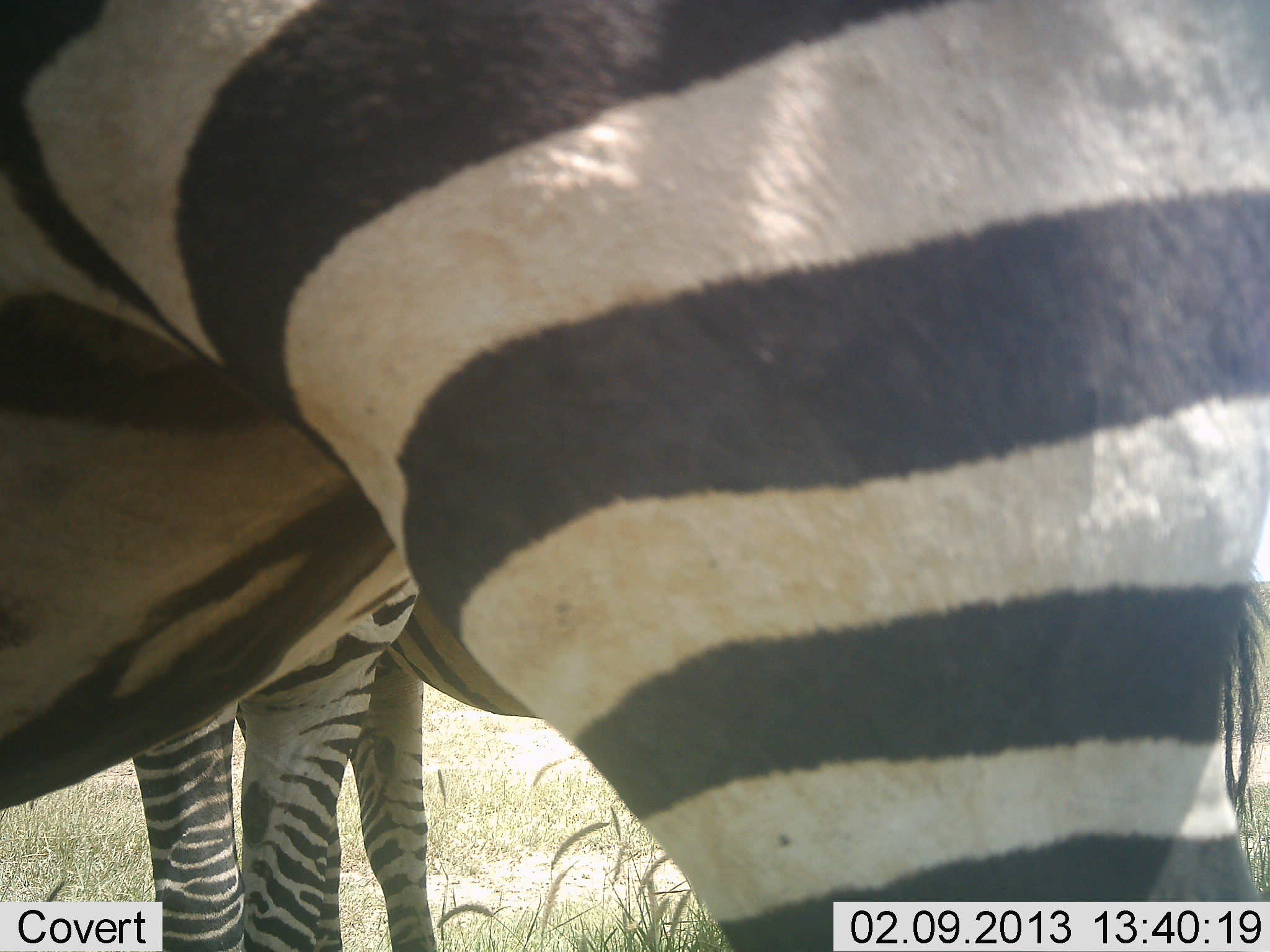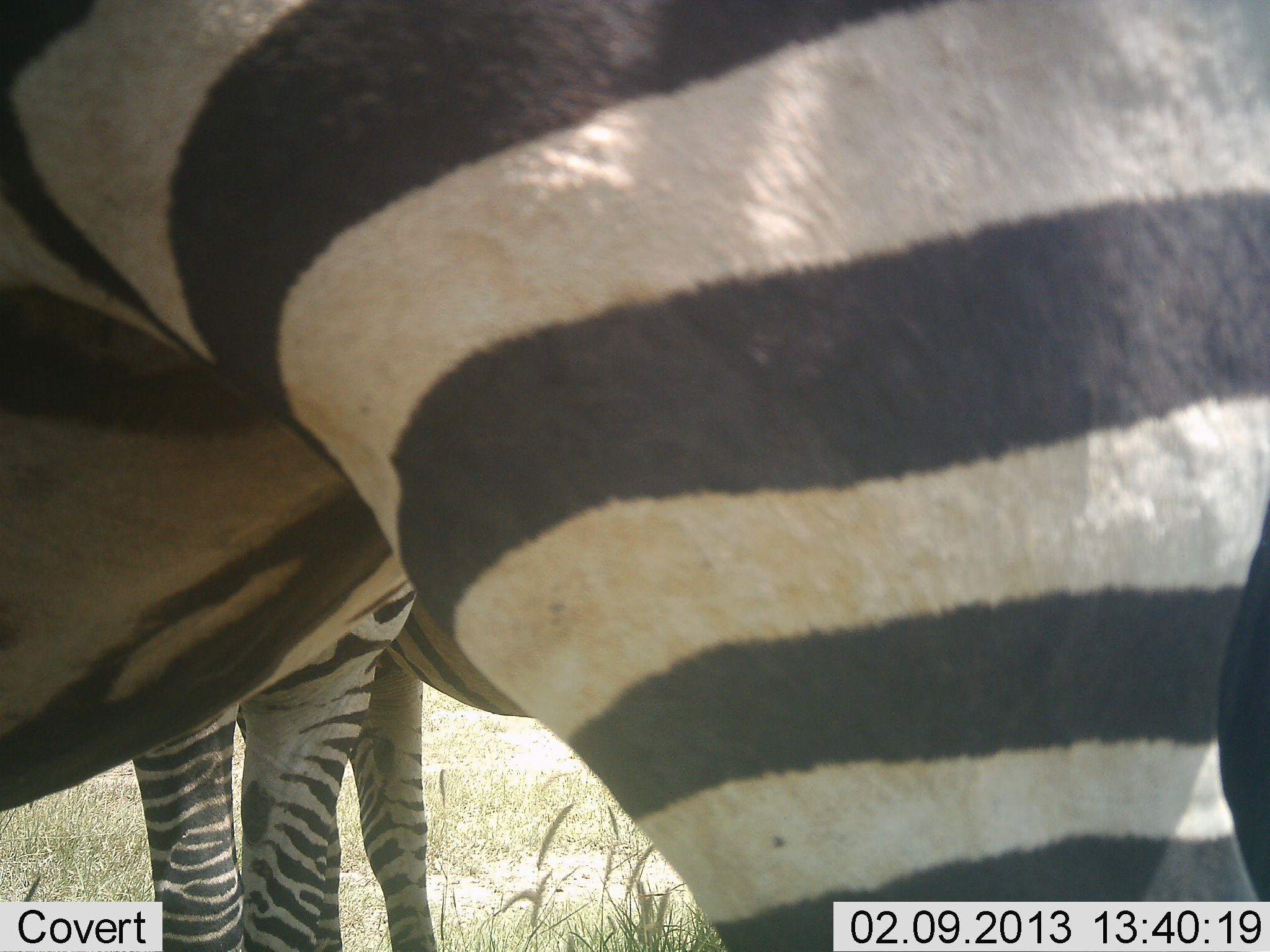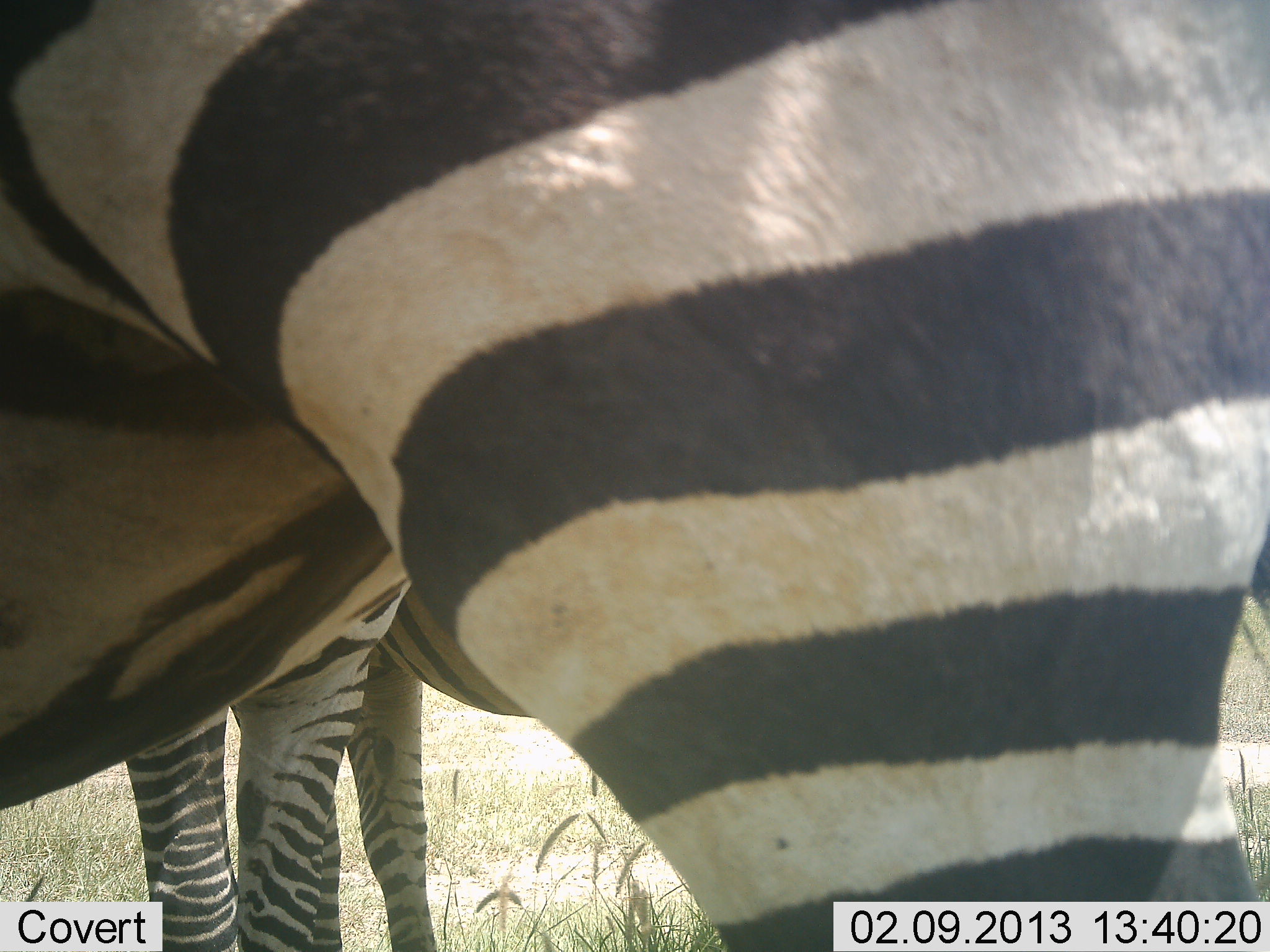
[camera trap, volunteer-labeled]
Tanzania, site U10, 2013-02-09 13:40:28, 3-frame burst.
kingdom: Animalia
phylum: Chordata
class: Mammalia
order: Perissodactyla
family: Equidae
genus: Equus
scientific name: Equus quagga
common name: plains zebra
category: zebra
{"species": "zebra (plains zebra) (Equus quagga)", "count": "3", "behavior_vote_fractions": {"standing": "91%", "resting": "3%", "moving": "0%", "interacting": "6%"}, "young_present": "3%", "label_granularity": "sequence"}